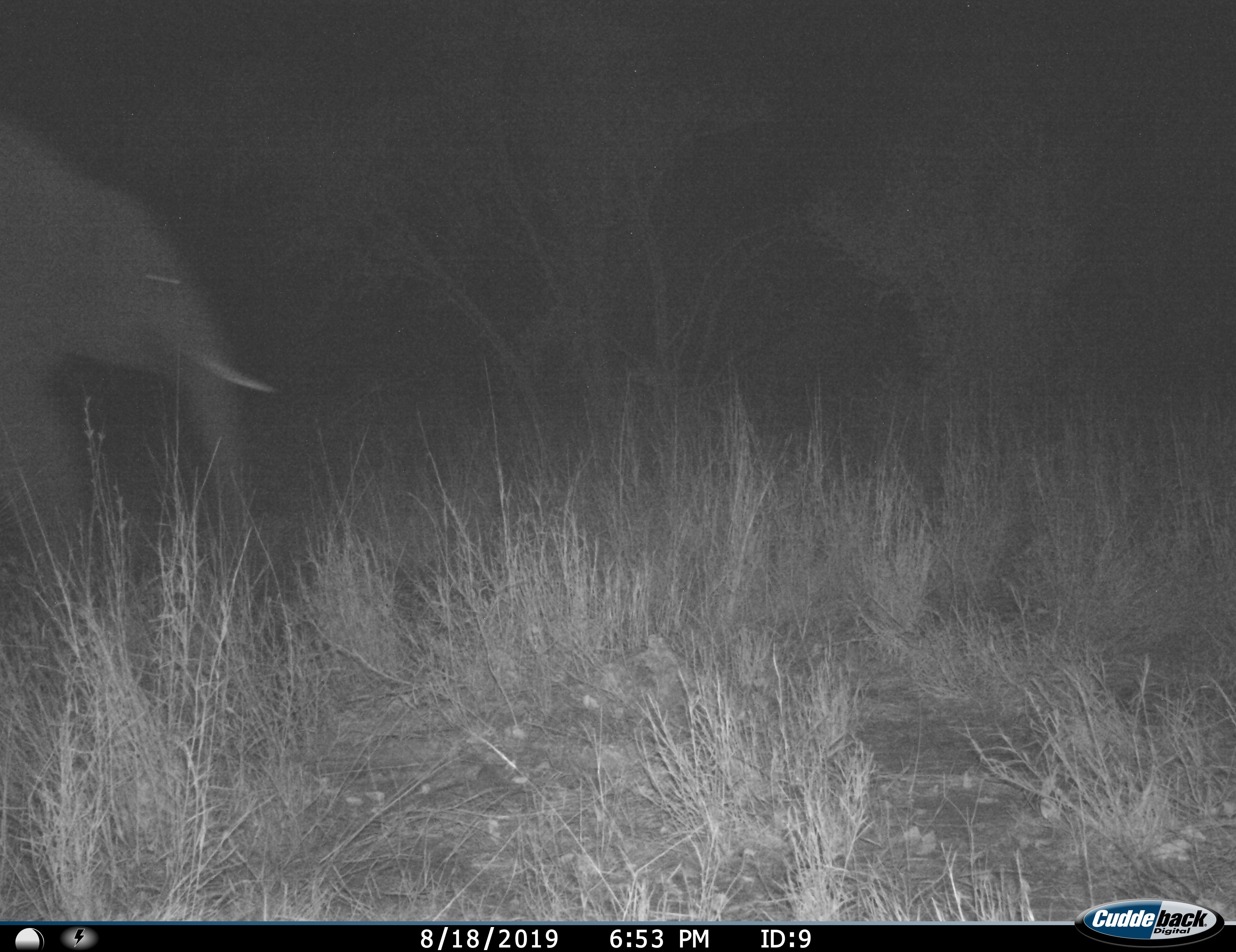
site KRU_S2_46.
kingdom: Animalia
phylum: Chordata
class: Mammalia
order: Proboscidea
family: Elephantidae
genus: Loxodonta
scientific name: Loxodonta africana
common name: african bush elephant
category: elephant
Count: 1.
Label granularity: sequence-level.